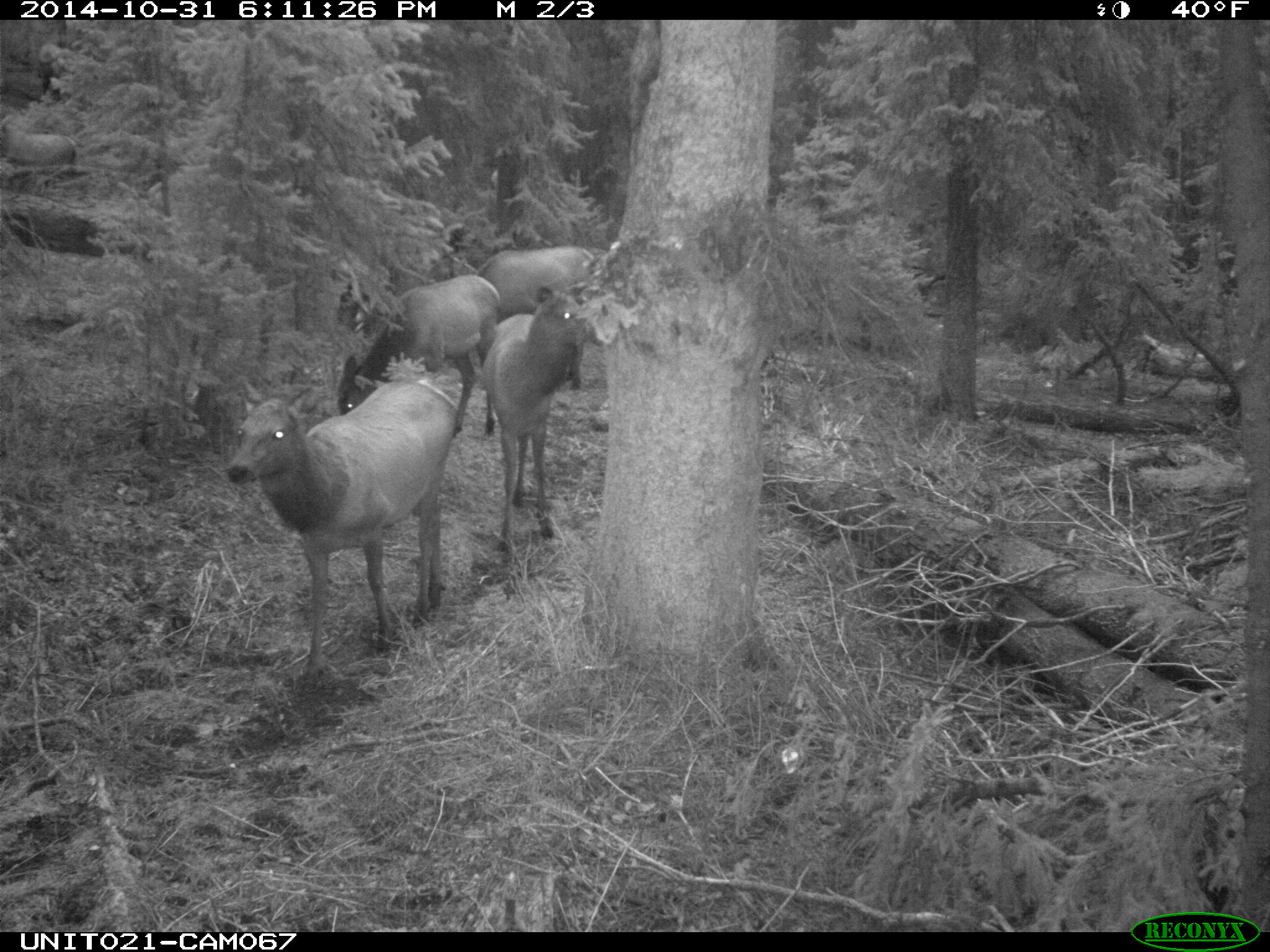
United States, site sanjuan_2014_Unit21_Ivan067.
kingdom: Animalia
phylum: Chordata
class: Mammalia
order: Artiodactyla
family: Cervidae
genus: Cervus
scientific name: Cervus elaphus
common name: red deer